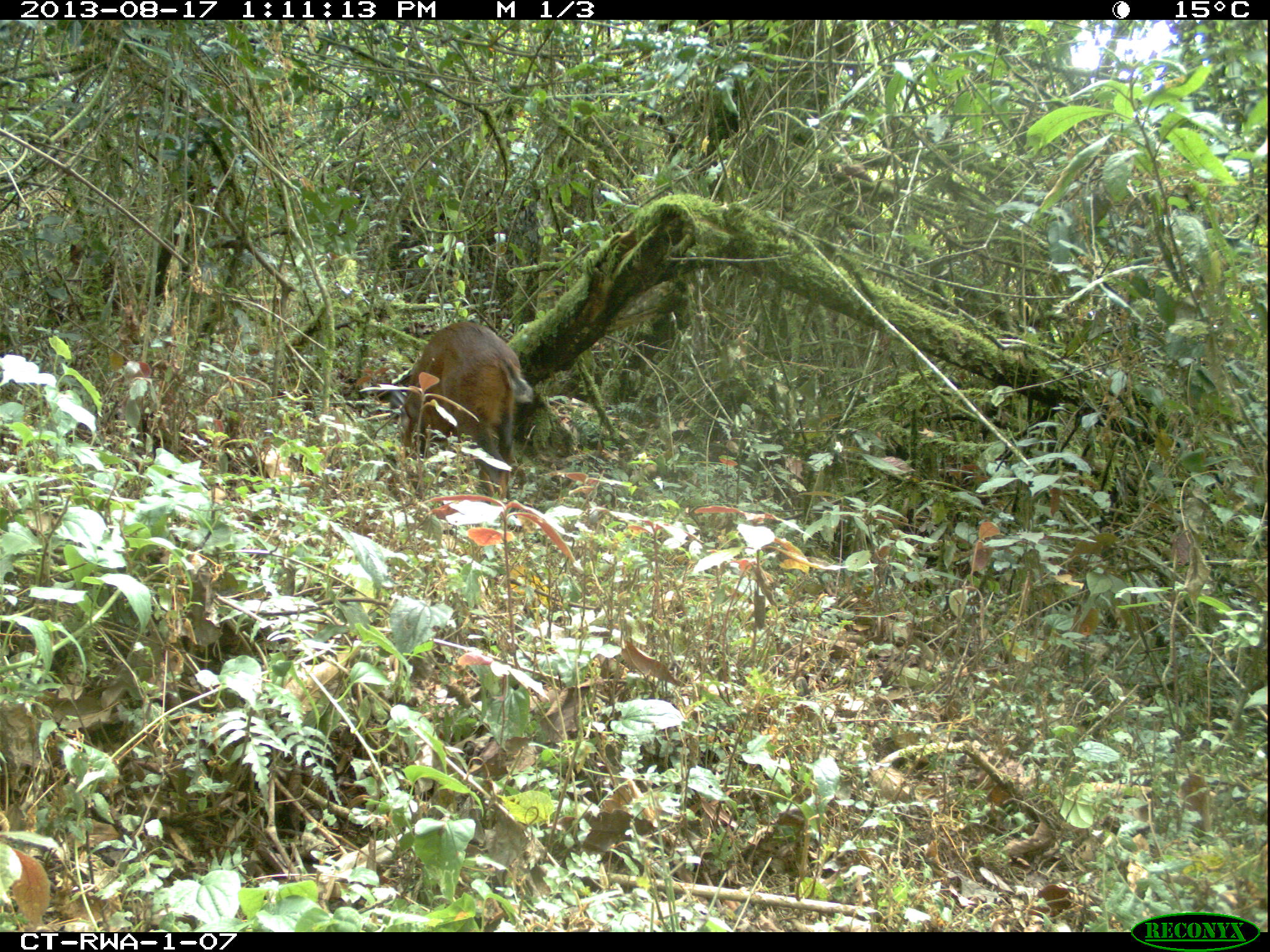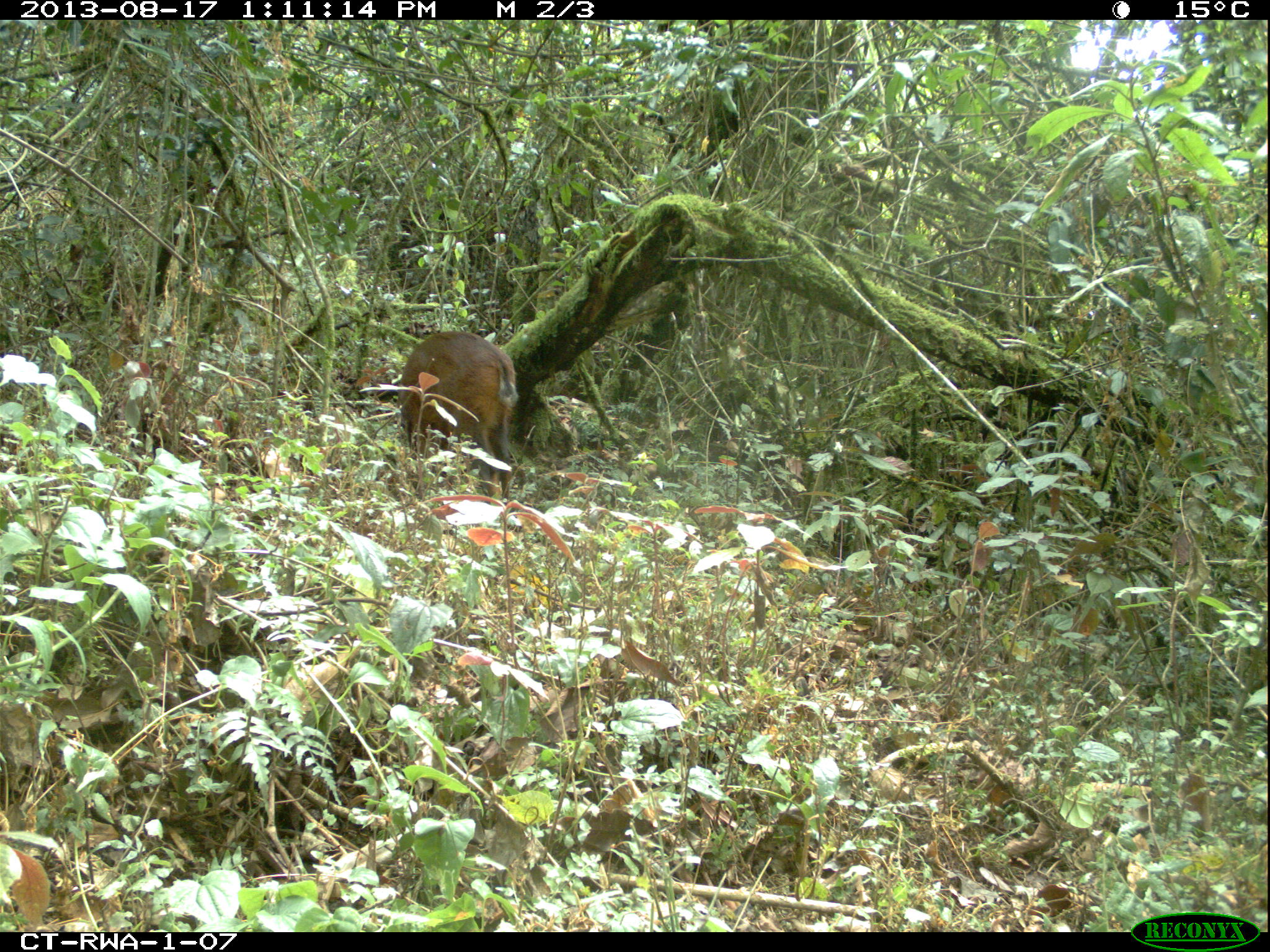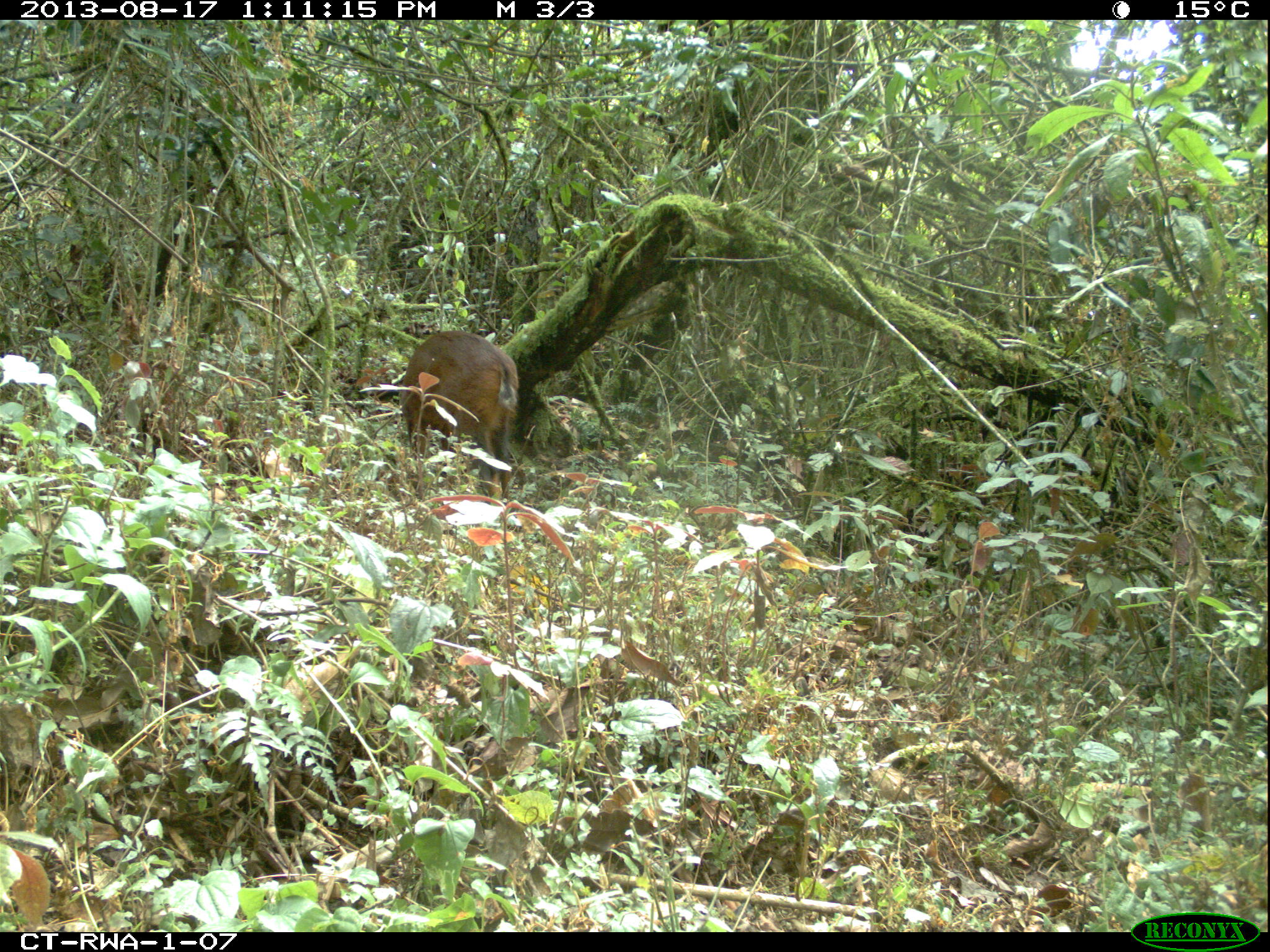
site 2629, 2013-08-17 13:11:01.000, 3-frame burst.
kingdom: Animalia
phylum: Chordata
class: Mammalia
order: Artiodactyla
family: Bovidae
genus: Cephalophus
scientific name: Cephalophus nigrifrons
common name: black-fronted duiker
Cephalophus nigrifrons (black-fronted duiker), count 1.